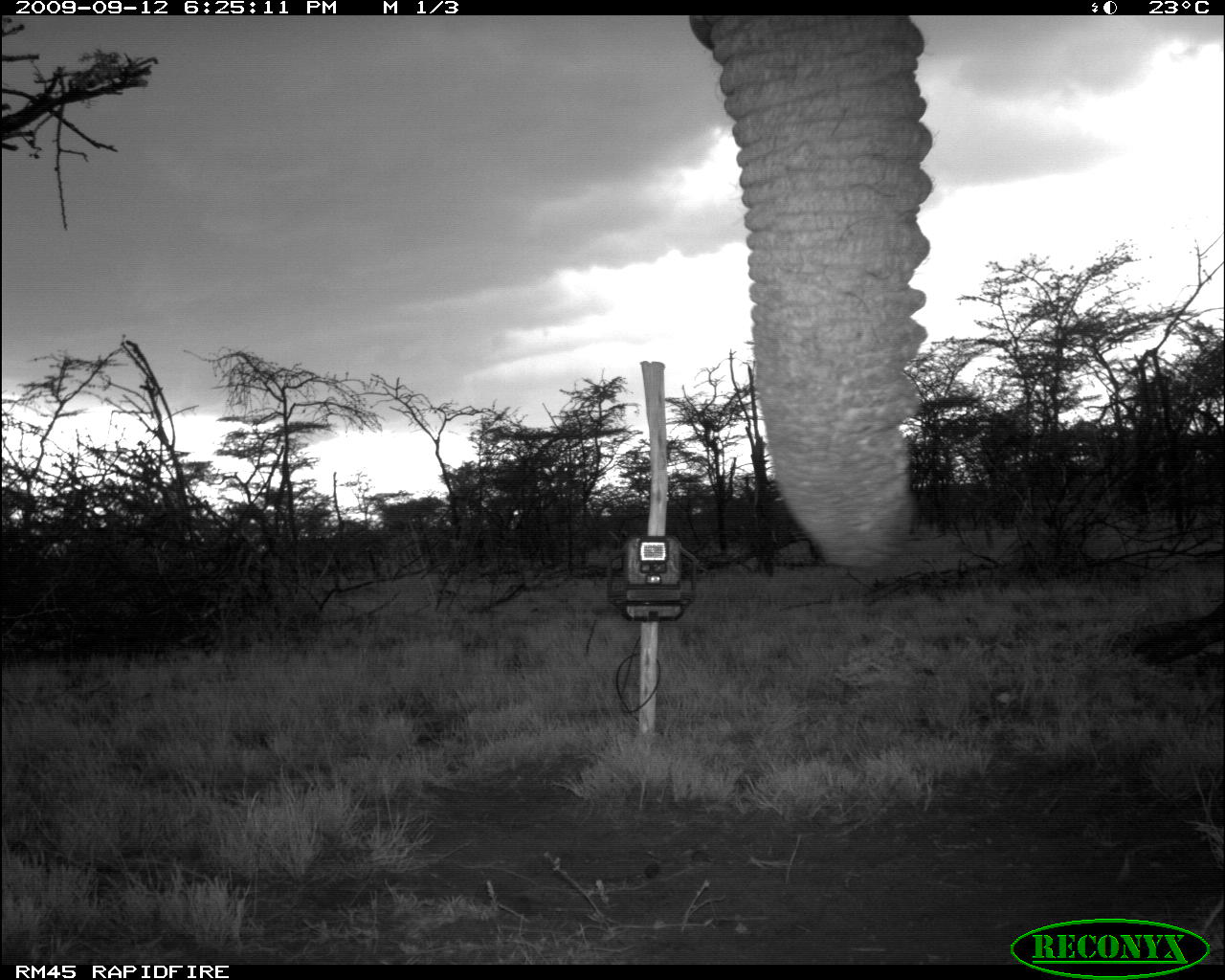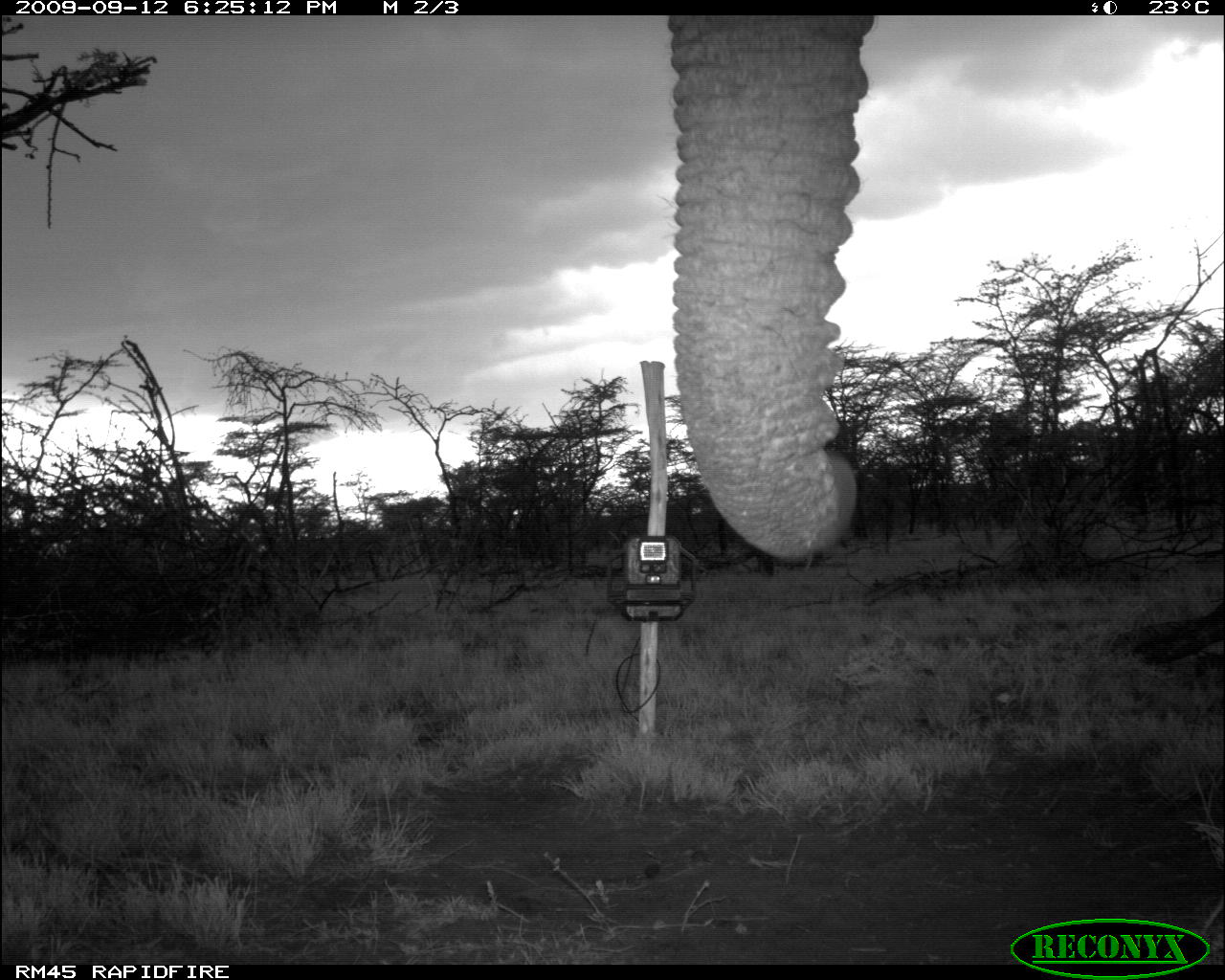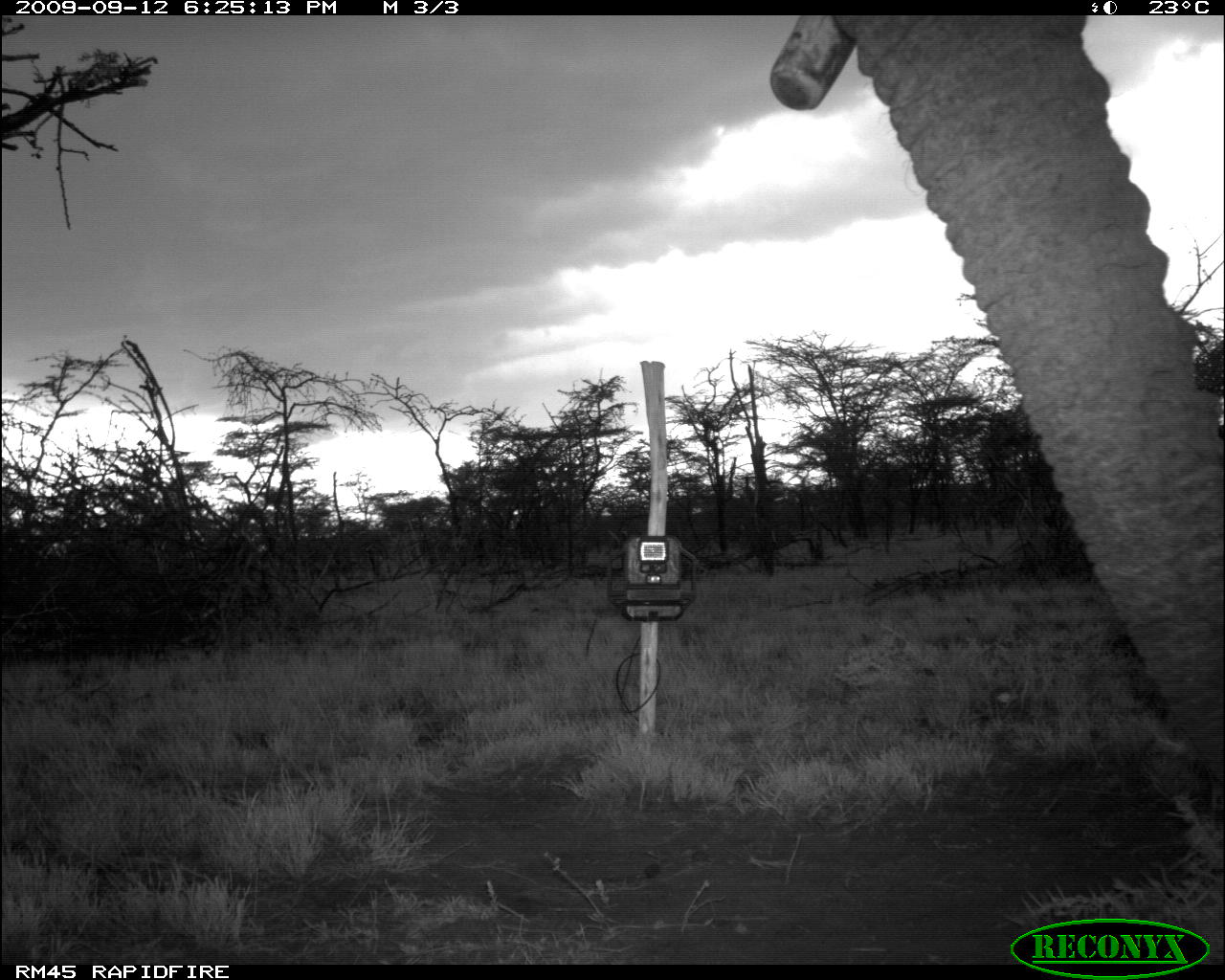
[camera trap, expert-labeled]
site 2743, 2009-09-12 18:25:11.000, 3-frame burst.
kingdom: Animalia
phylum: Chordata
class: Mammalia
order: Proboscidea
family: Elephantidae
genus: Loxodonta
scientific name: Loxodonta africana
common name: african bush elephant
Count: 1.